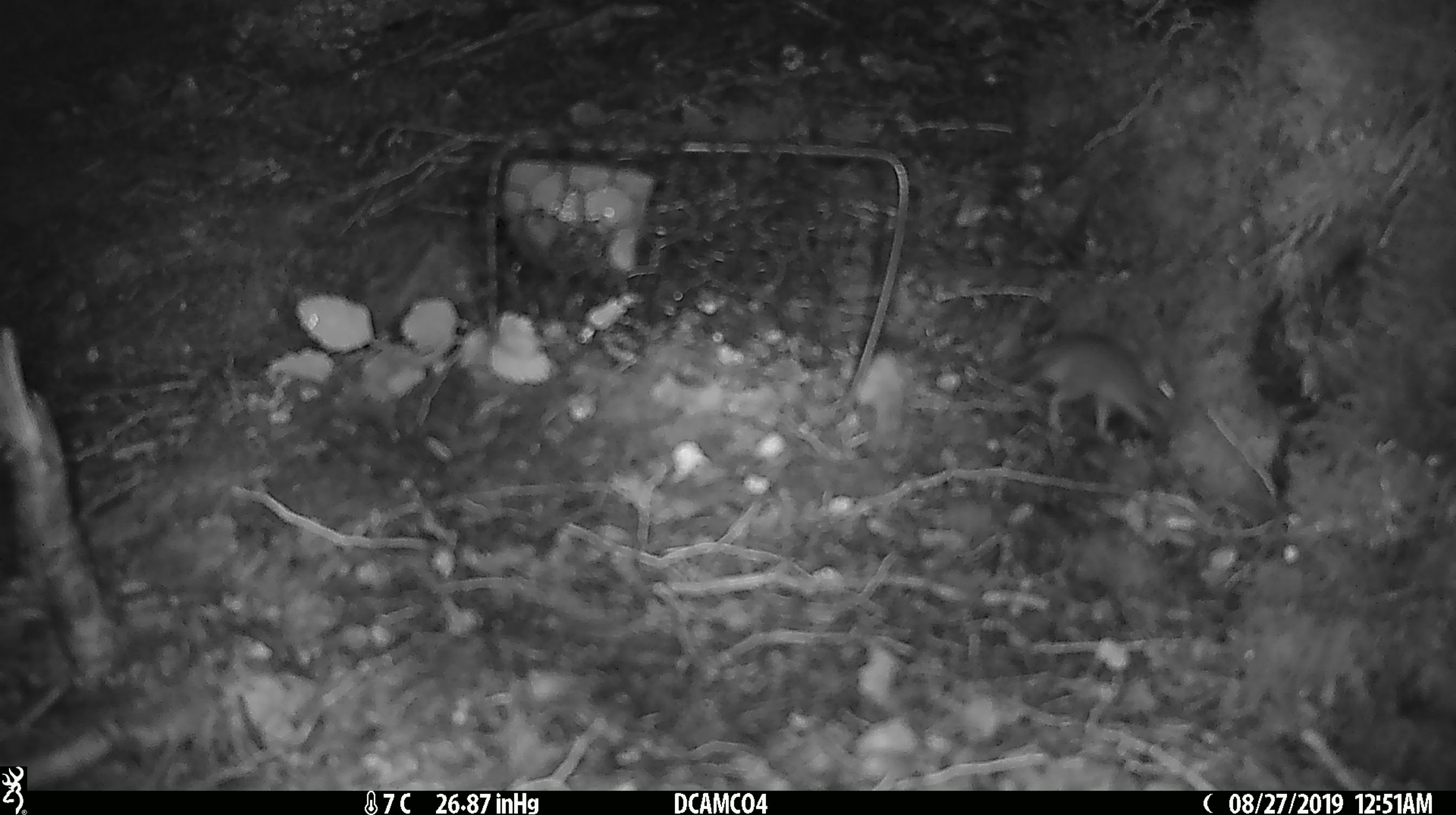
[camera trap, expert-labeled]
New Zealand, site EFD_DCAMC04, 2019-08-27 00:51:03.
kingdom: Animalia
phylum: Chordata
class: Mammalia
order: Rodentia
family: Muridae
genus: Mus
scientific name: Mus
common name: mouse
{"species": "mouse (Mus)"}